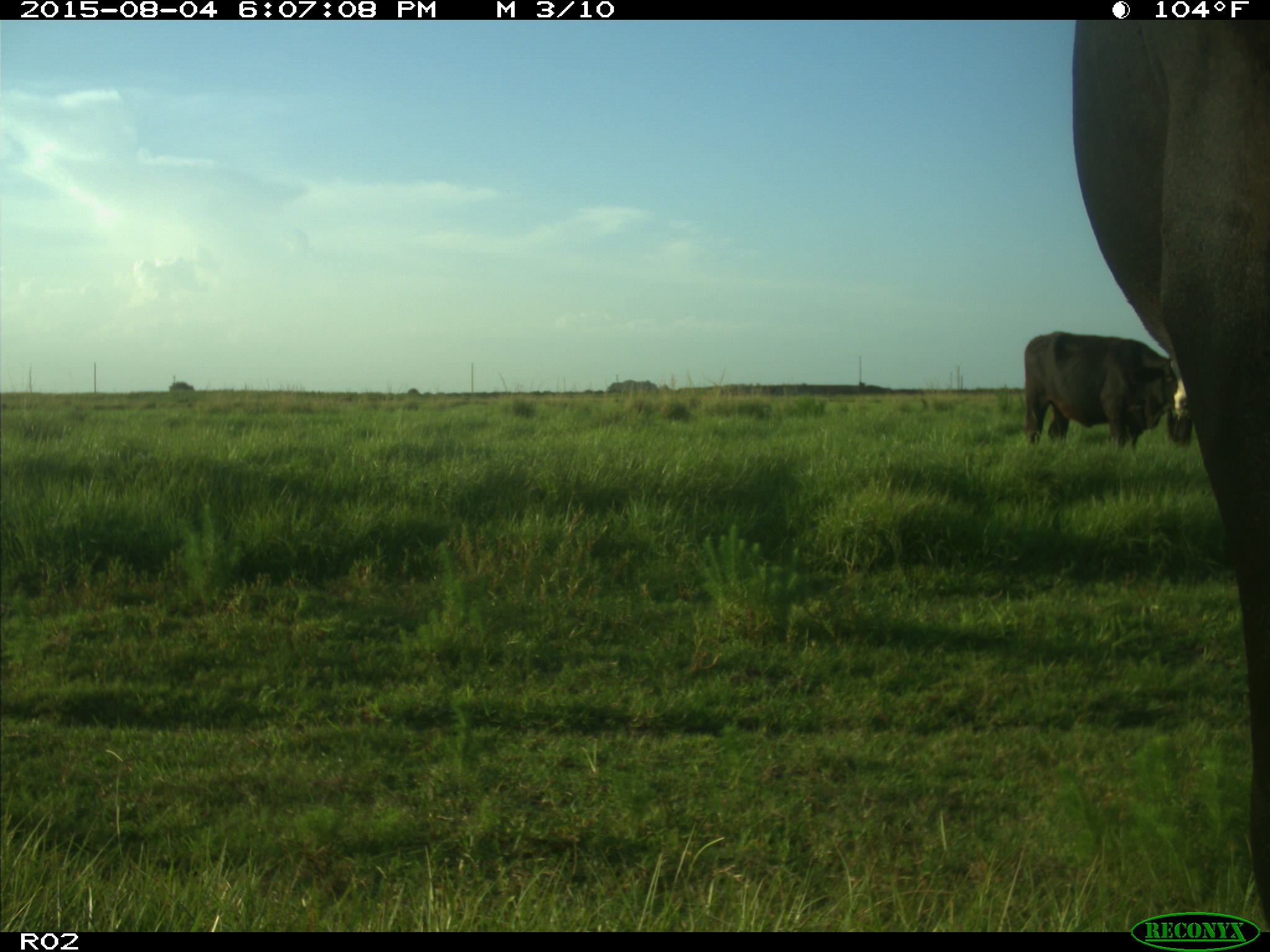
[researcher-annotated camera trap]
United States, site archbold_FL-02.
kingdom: Animalia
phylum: Chordata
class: Mammalia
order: Artiodactyla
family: Bovidae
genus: Bos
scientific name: Bos taurus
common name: domestic cow